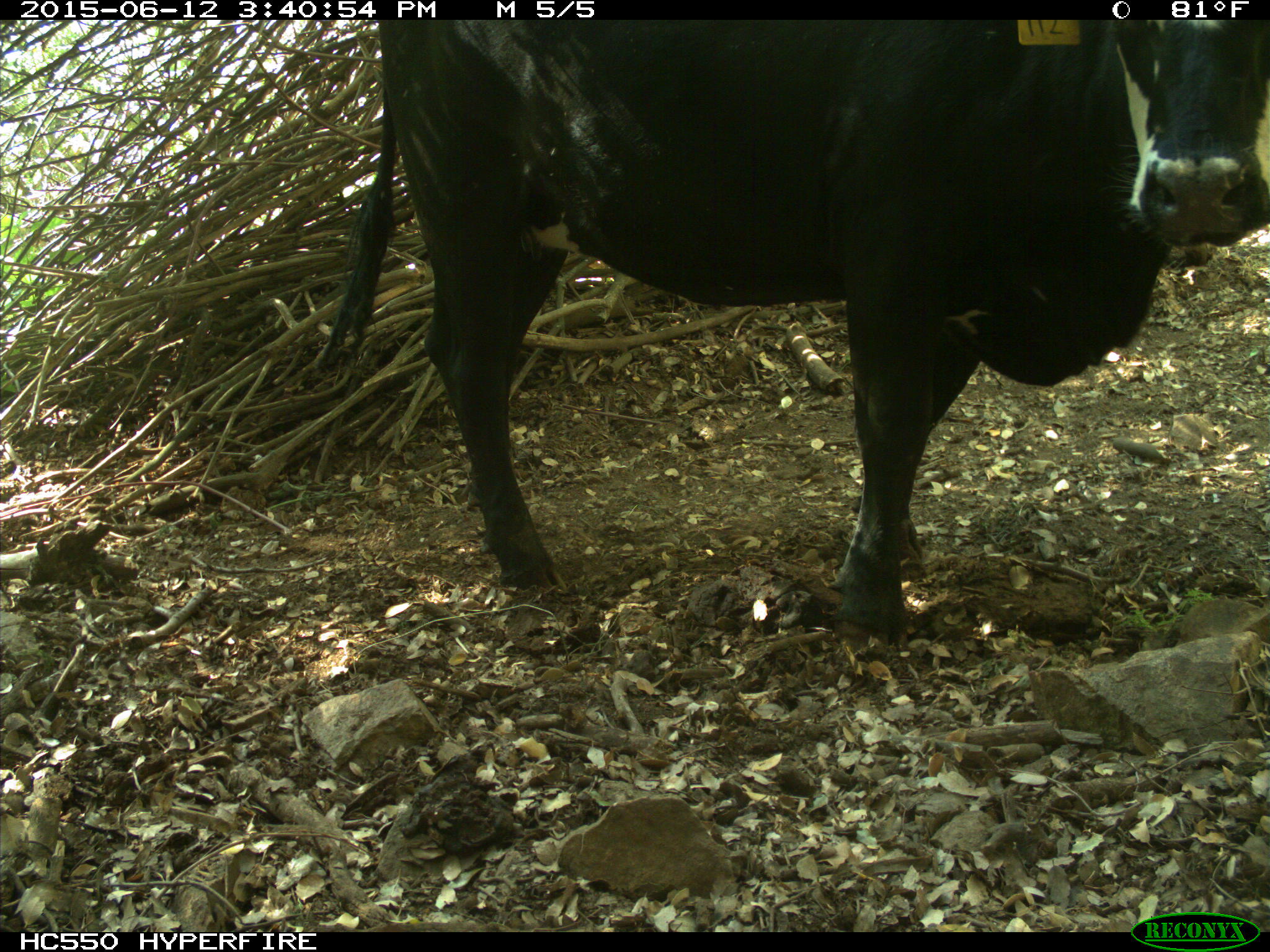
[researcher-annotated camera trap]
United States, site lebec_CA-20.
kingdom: Animalia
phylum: Chordata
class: Mammalia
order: Artiodactyla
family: Bovidae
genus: Bos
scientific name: Bos taurus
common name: domestic cow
Bos taurus (domestic cow).